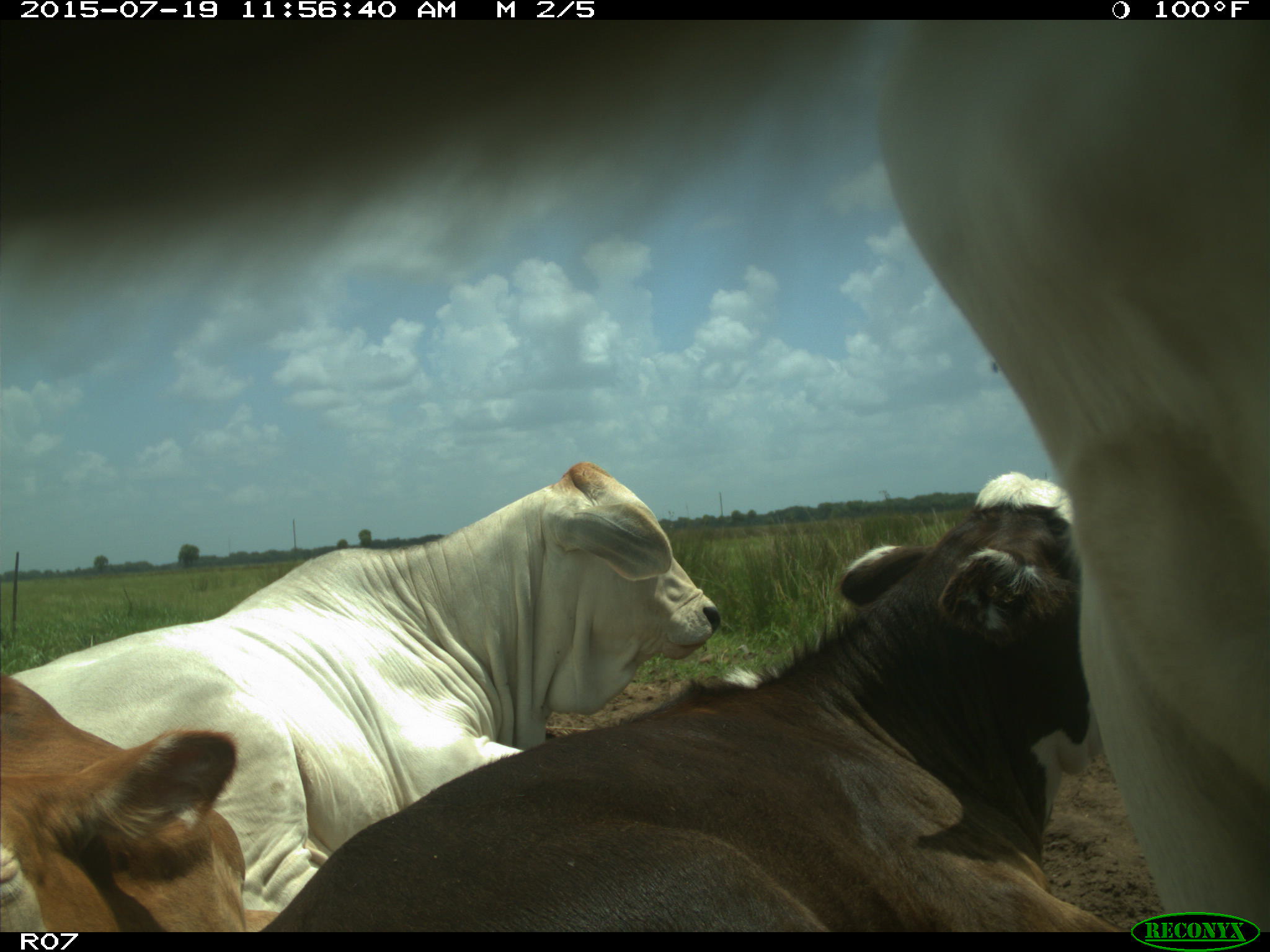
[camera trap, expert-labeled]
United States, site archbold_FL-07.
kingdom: Animalia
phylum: Chordata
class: Mammalia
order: Artiodactyla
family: Bovidae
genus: Bos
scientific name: Bos taurus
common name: domestic cow